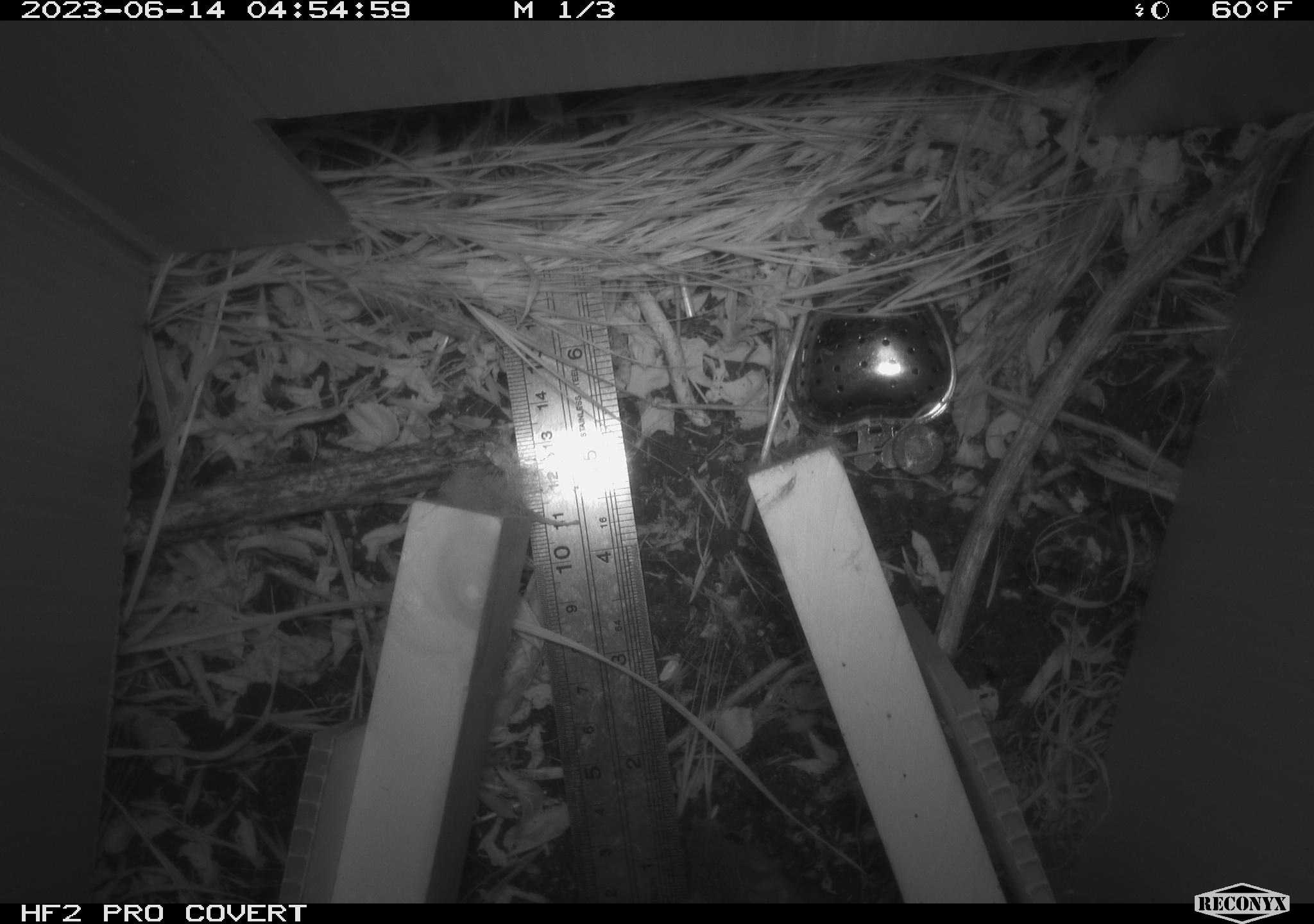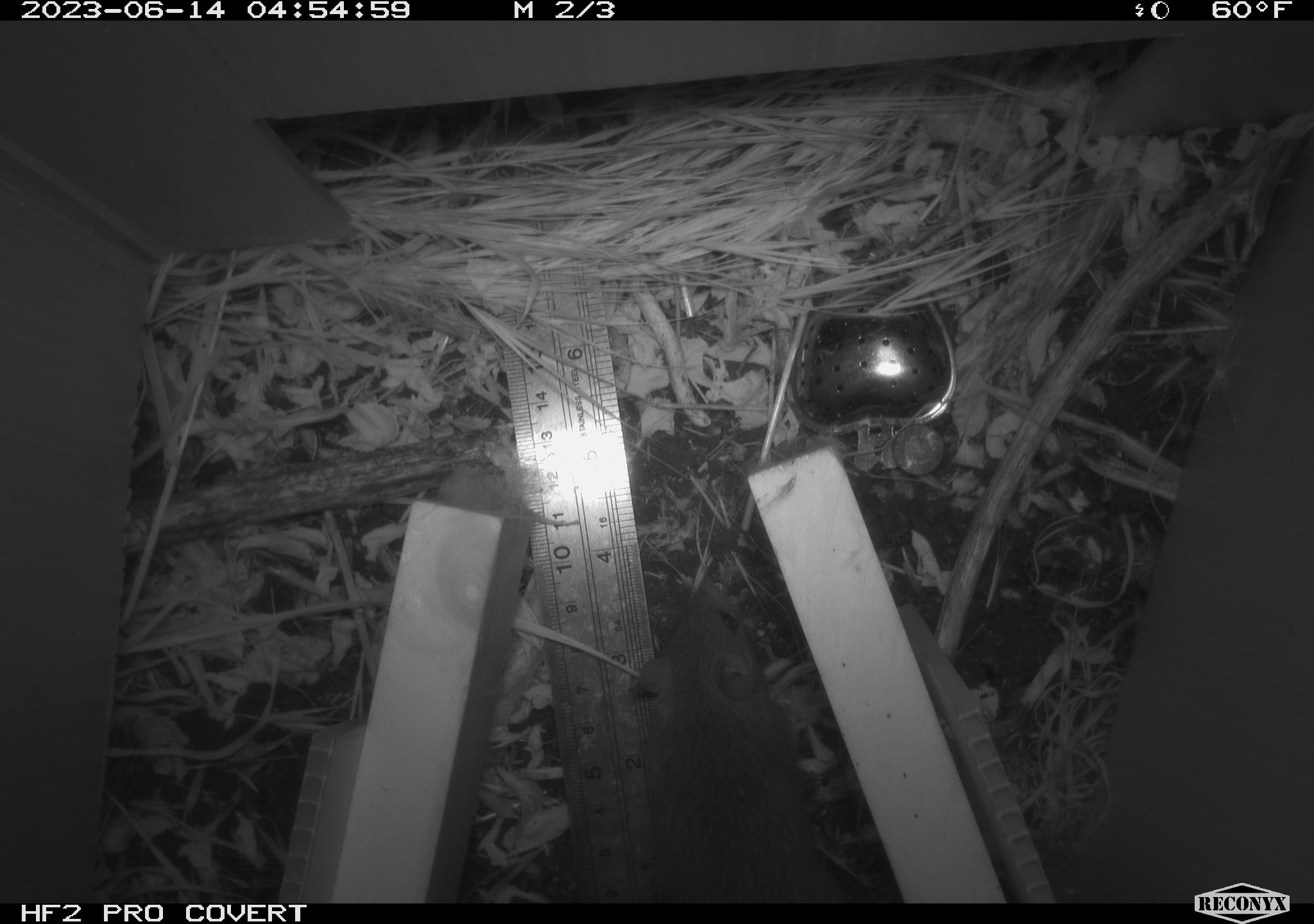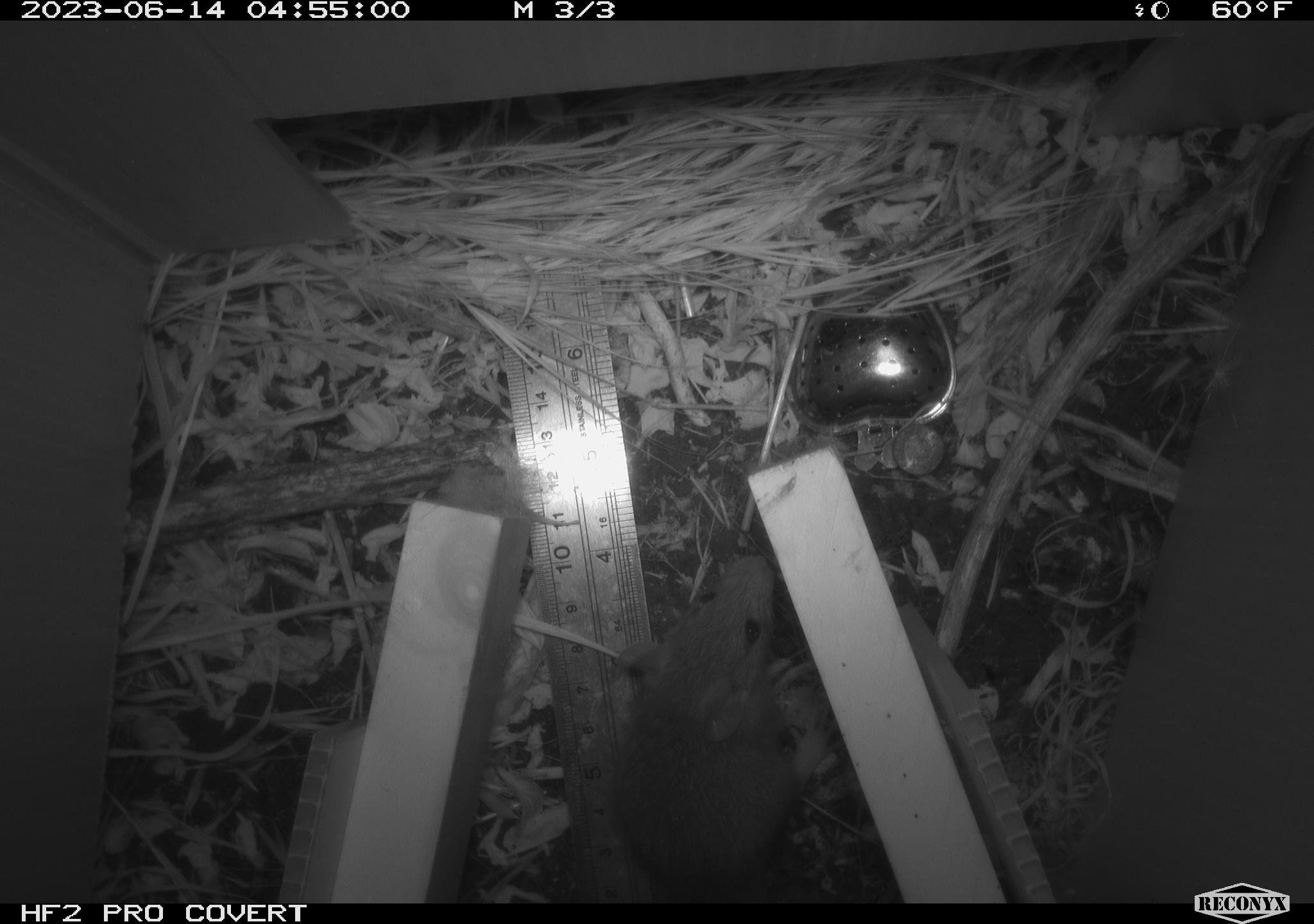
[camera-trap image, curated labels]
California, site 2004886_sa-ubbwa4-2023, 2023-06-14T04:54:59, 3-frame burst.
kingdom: Animalia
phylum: Chordata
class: Mammalia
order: Rodentia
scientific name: Rodentia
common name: mouse species